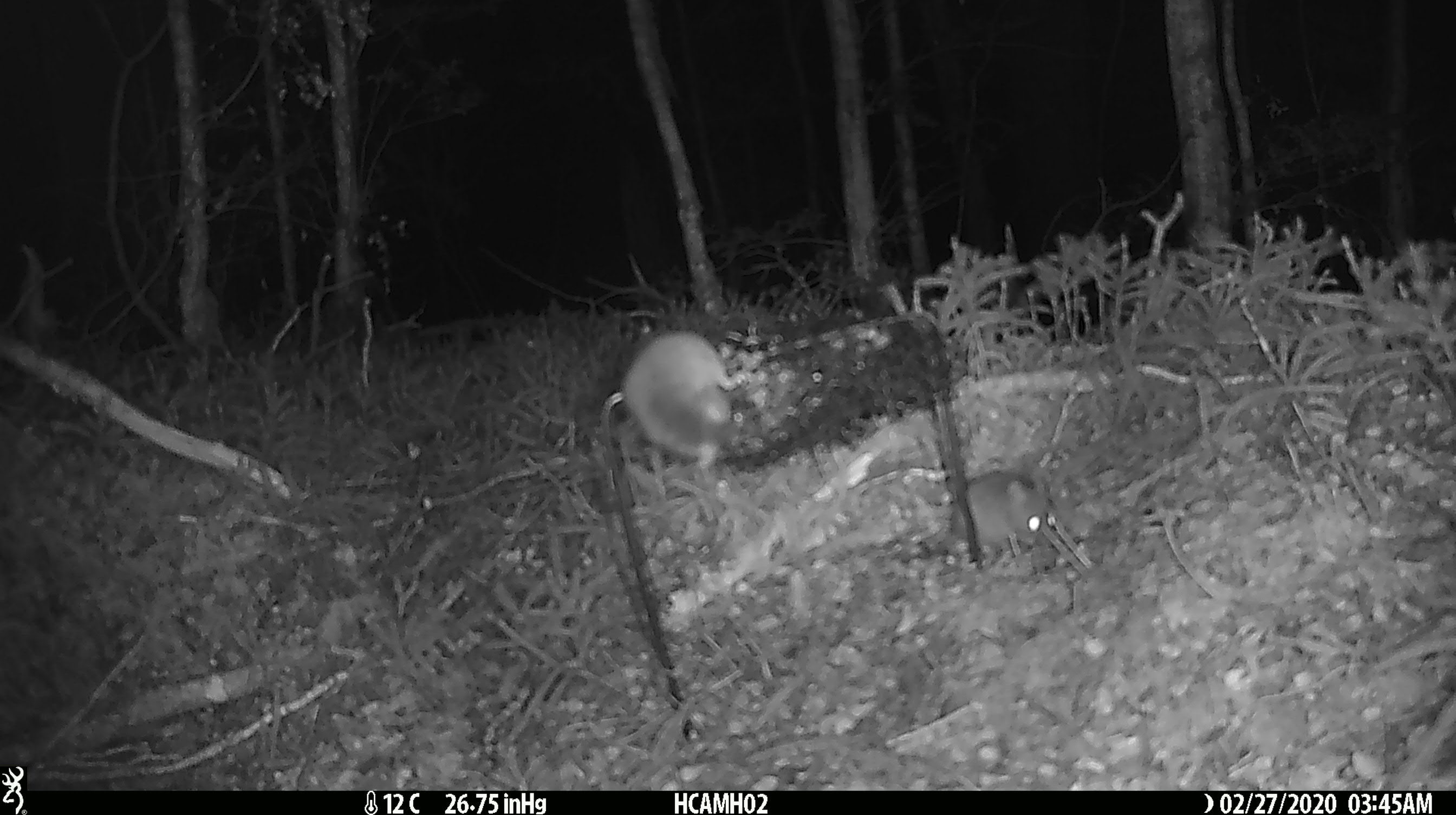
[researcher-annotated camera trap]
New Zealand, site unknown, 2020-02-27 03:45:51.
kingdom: Animalia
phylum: Chordata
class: Mammalia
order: Rodentia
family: Muridae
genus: Mus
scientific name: Mus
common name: mouse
Mouse (Mus).